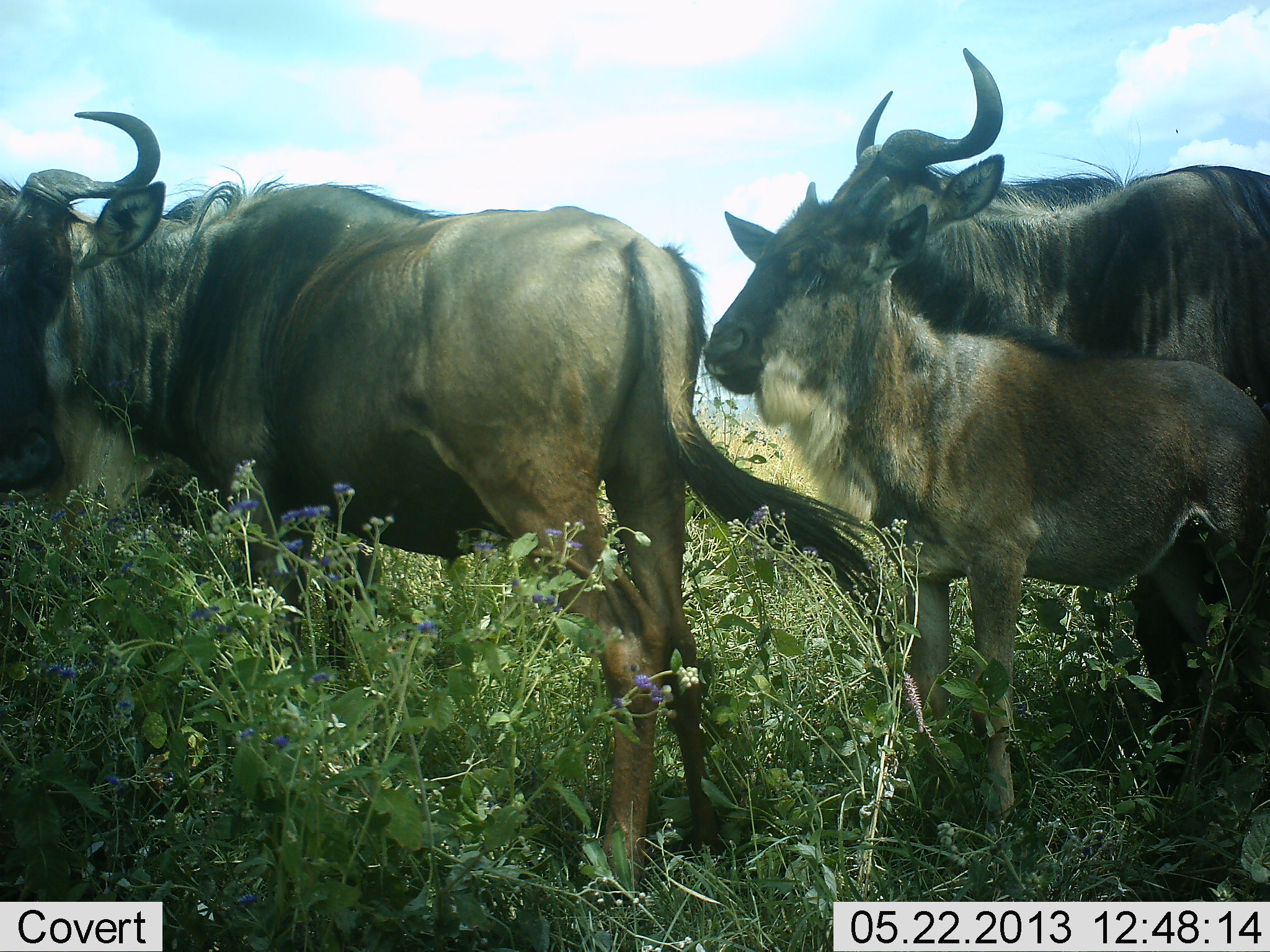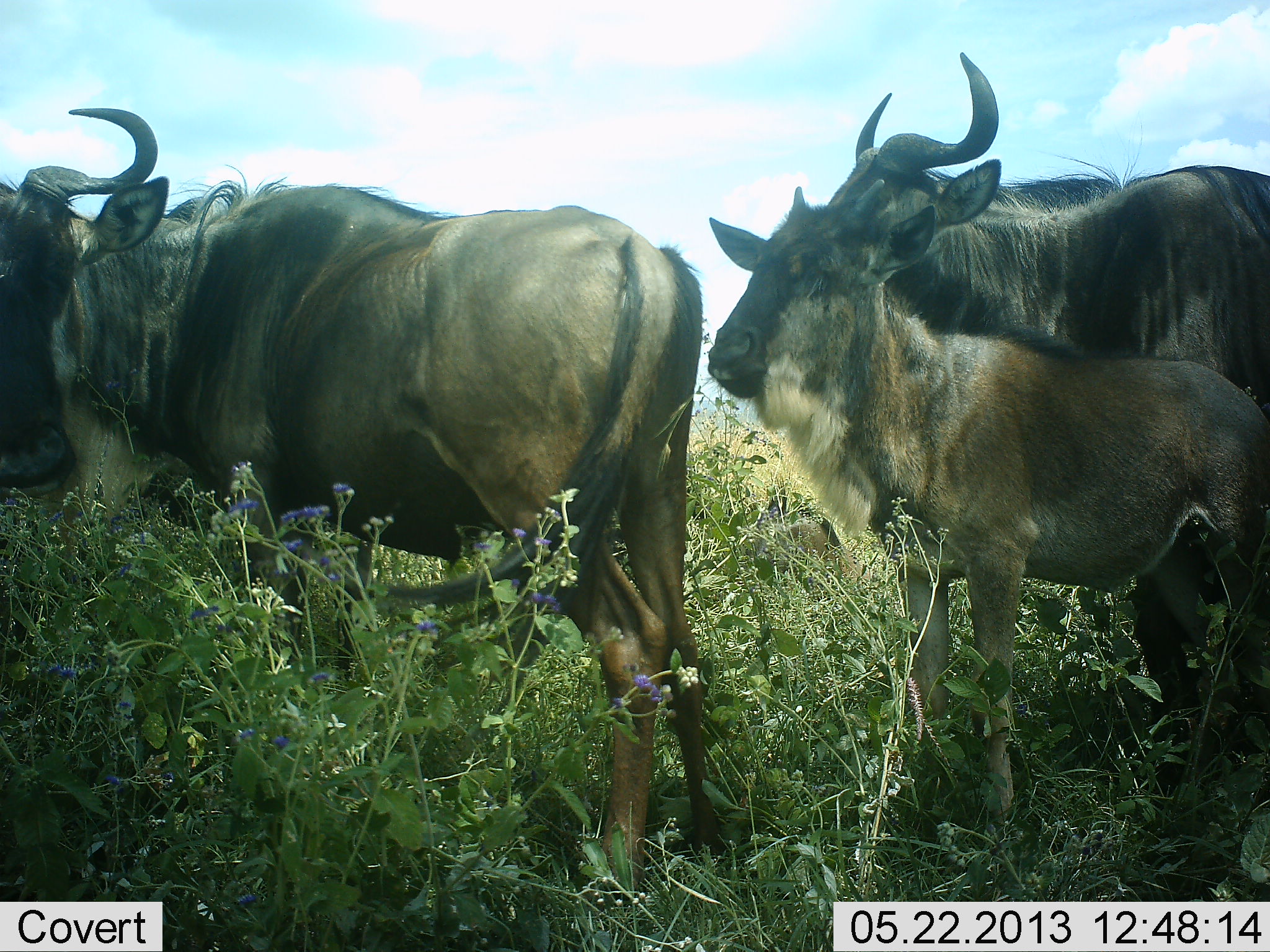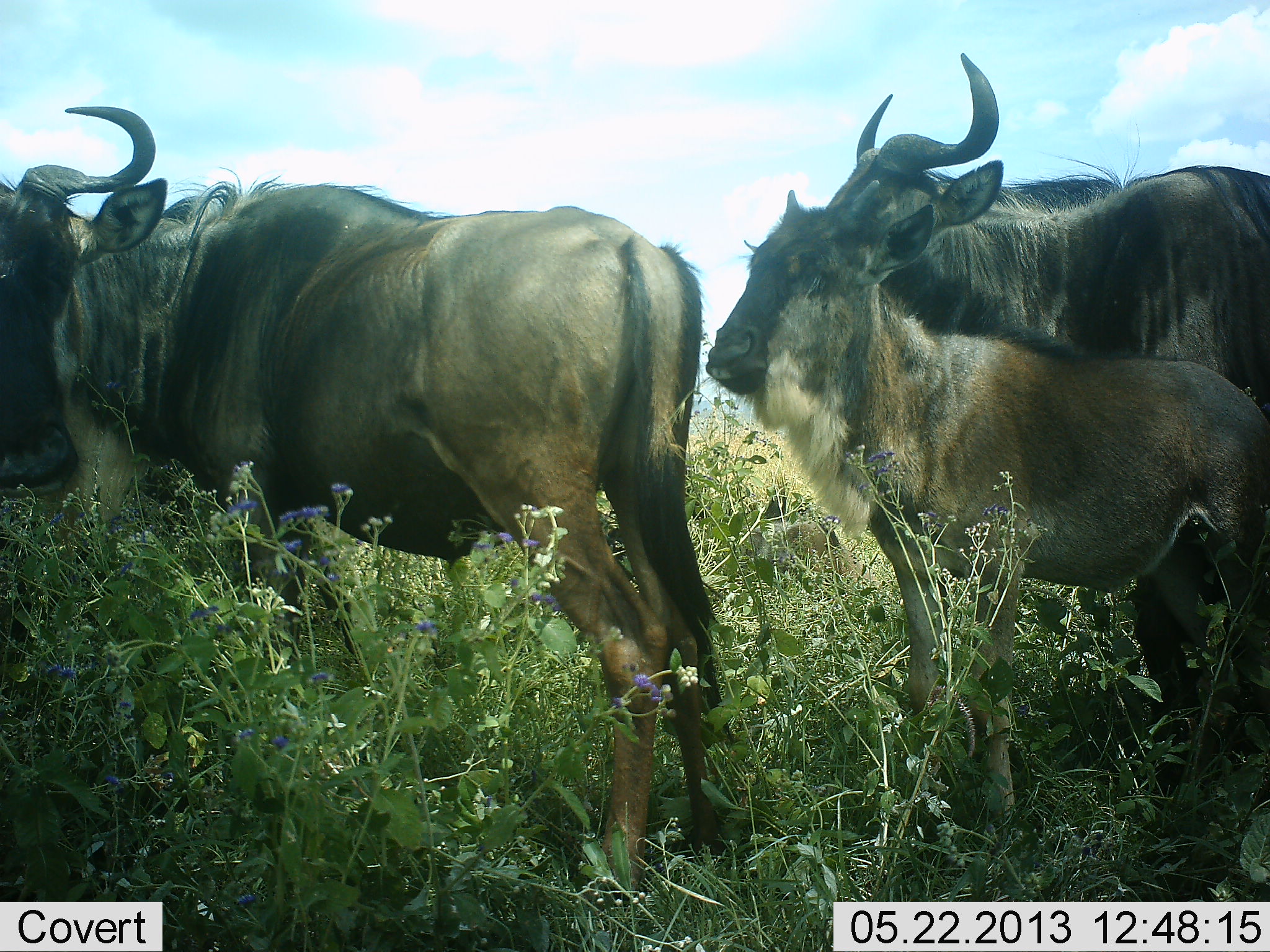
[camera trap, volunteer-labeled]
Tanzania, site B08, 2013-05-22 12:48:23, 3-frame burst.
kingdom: Animalia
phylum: Chordata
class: Mammalia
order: Artiodactyla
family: Bovidae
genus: Connochaetes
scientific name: Connochaetes taurinus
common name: blue wildebeest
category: wildebeest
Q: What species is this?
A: Wildebeest (blue wildebeest) (Connochaetes taurinus).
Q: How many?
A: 3.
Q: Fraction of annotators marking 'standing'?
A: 100%.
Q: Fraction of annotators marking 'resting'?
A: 4%.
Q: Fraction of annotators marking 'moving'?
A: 0%.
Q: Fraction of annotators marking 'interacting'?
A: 0%.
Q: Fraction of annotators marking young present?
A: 81%.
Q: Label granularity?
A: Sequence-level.